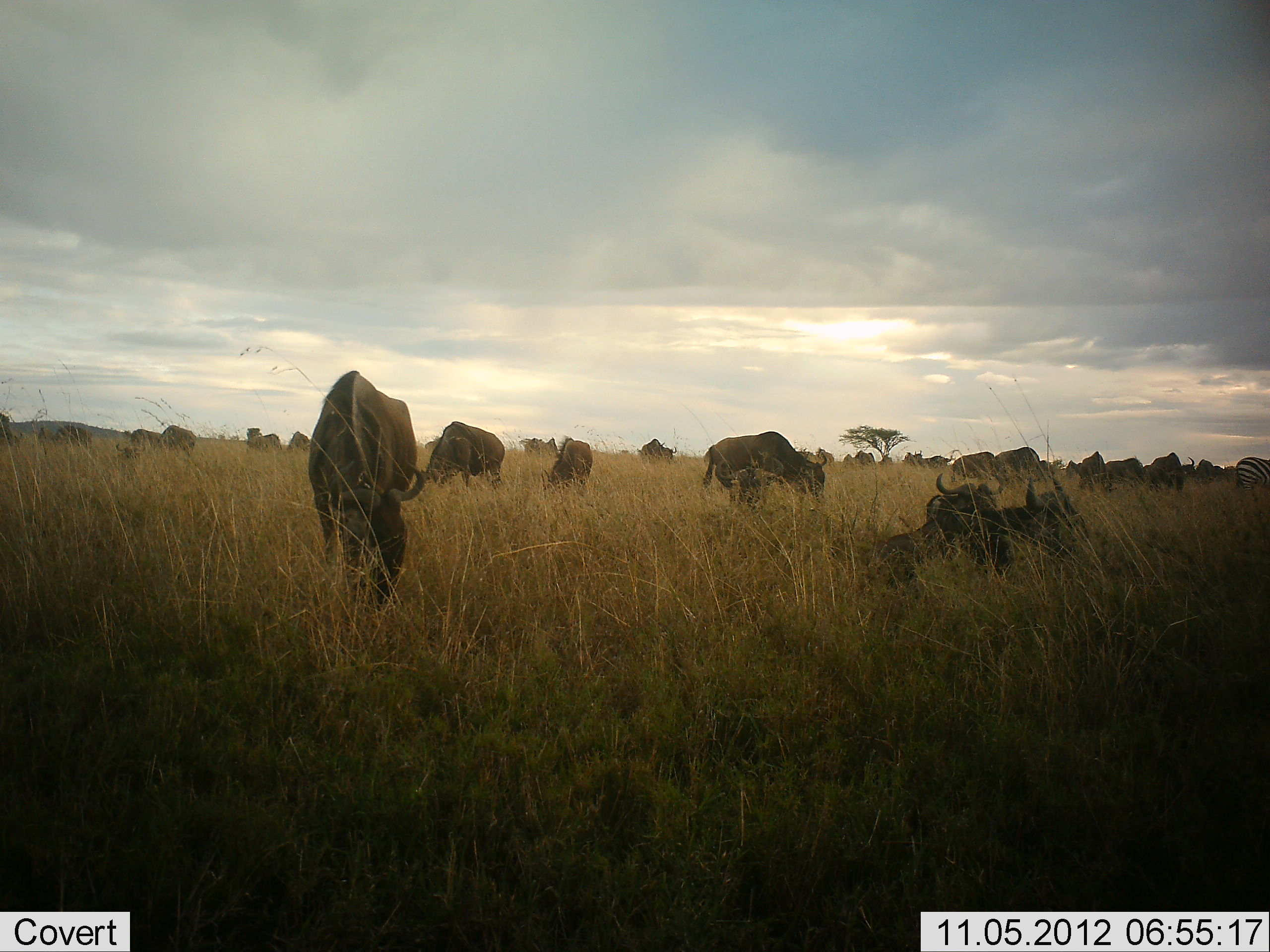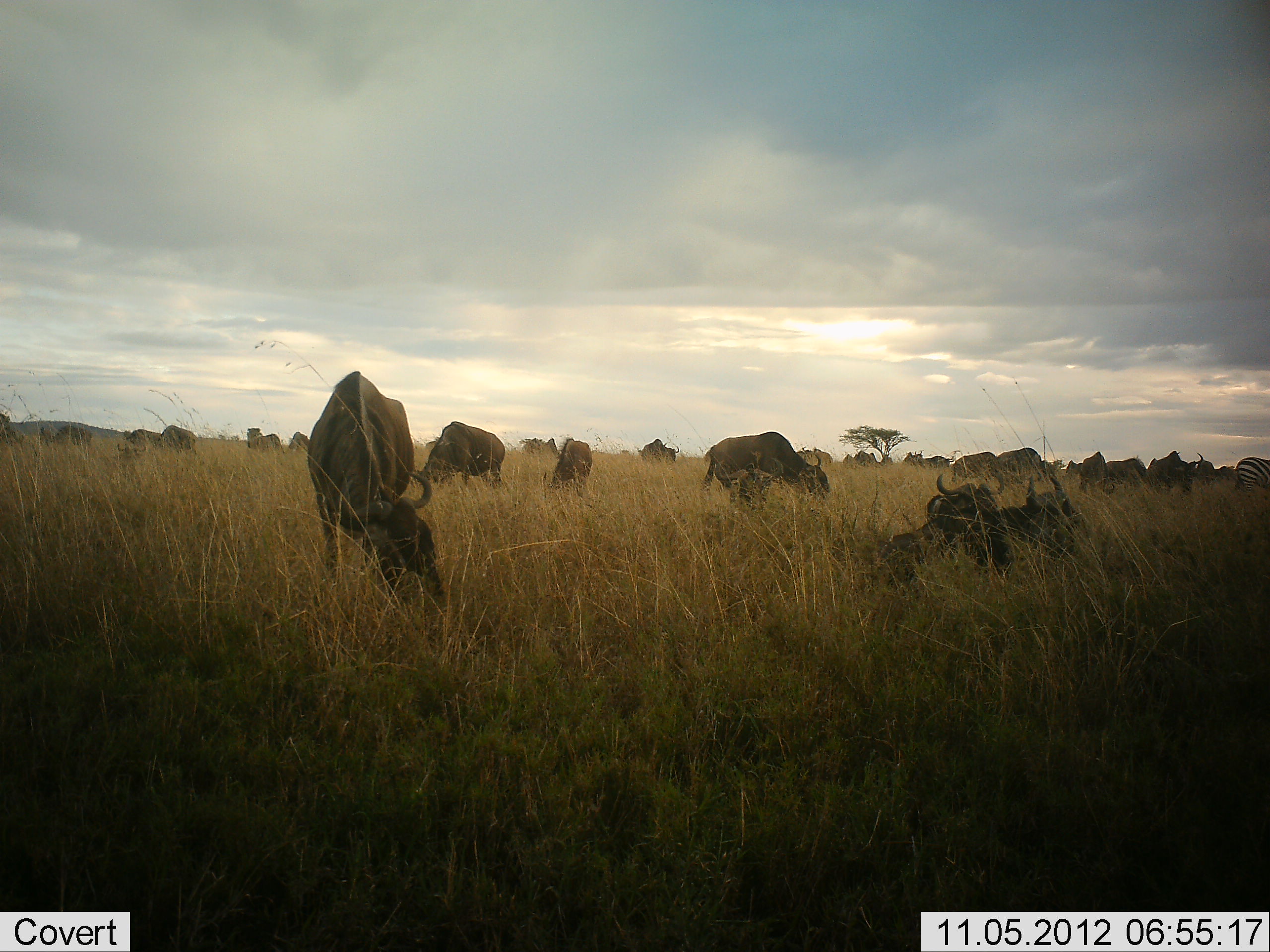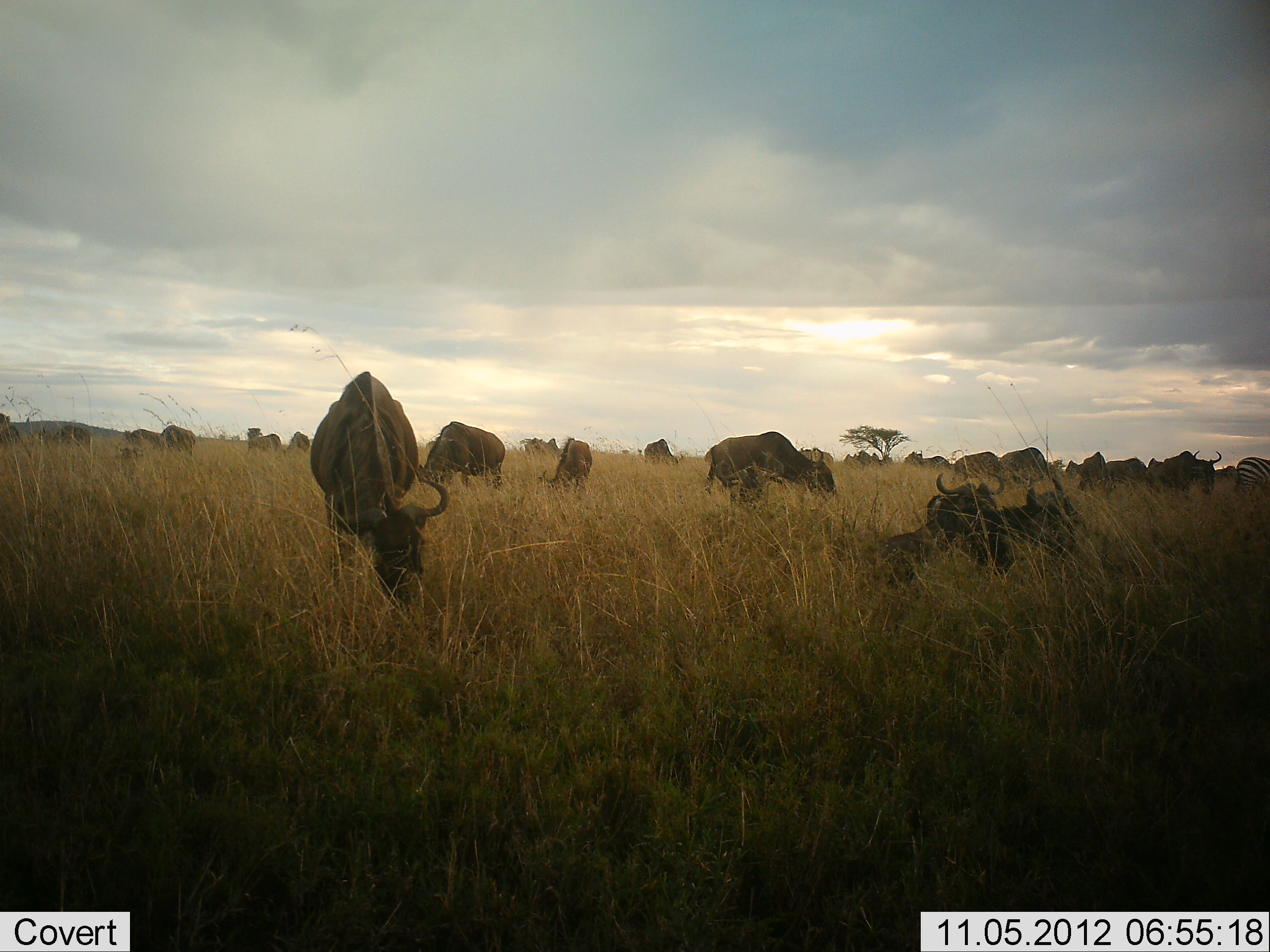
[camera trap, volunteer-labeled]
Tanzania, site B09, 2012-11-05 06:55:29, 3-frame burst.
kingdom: Animalia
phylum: Chordata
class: Mammalia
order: Artiodactyla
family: Bovidae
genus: Connochaetes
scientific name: Connochaetes taurinus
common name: blue wildebeest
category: wildebeest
Wildebeest (blue wildebeest) (Connochaetes taurinus), count 11-50. Behavior (volunteer vote fractions): standing 44%, resting 62%, moving 12%, interacting 0%. Young present (vote fraction): 6%. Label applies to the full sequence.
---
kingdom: Animalia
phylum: Chordata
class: Mammalia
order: Perissodactyla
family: Equidae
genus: Equus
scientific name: Equus quagga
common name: plains zebra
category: zebra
Zebra (plains zebra) (Equus quagga), count 1. Behavior (volunteer vote fractions): standing 82%, resting 9%, moving 0%, interacting 0%. Young present (vote fraction): 0%. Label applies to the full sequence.